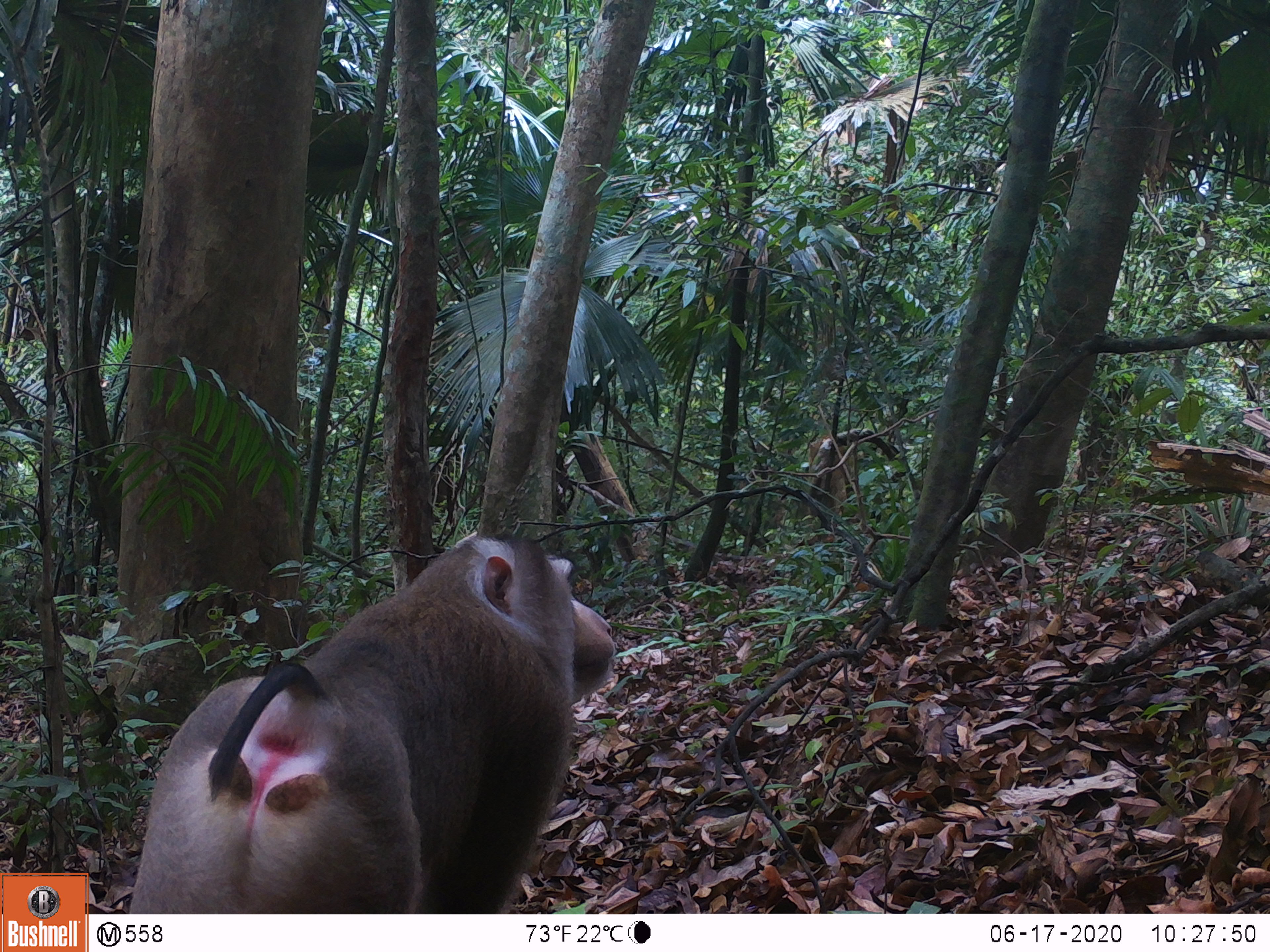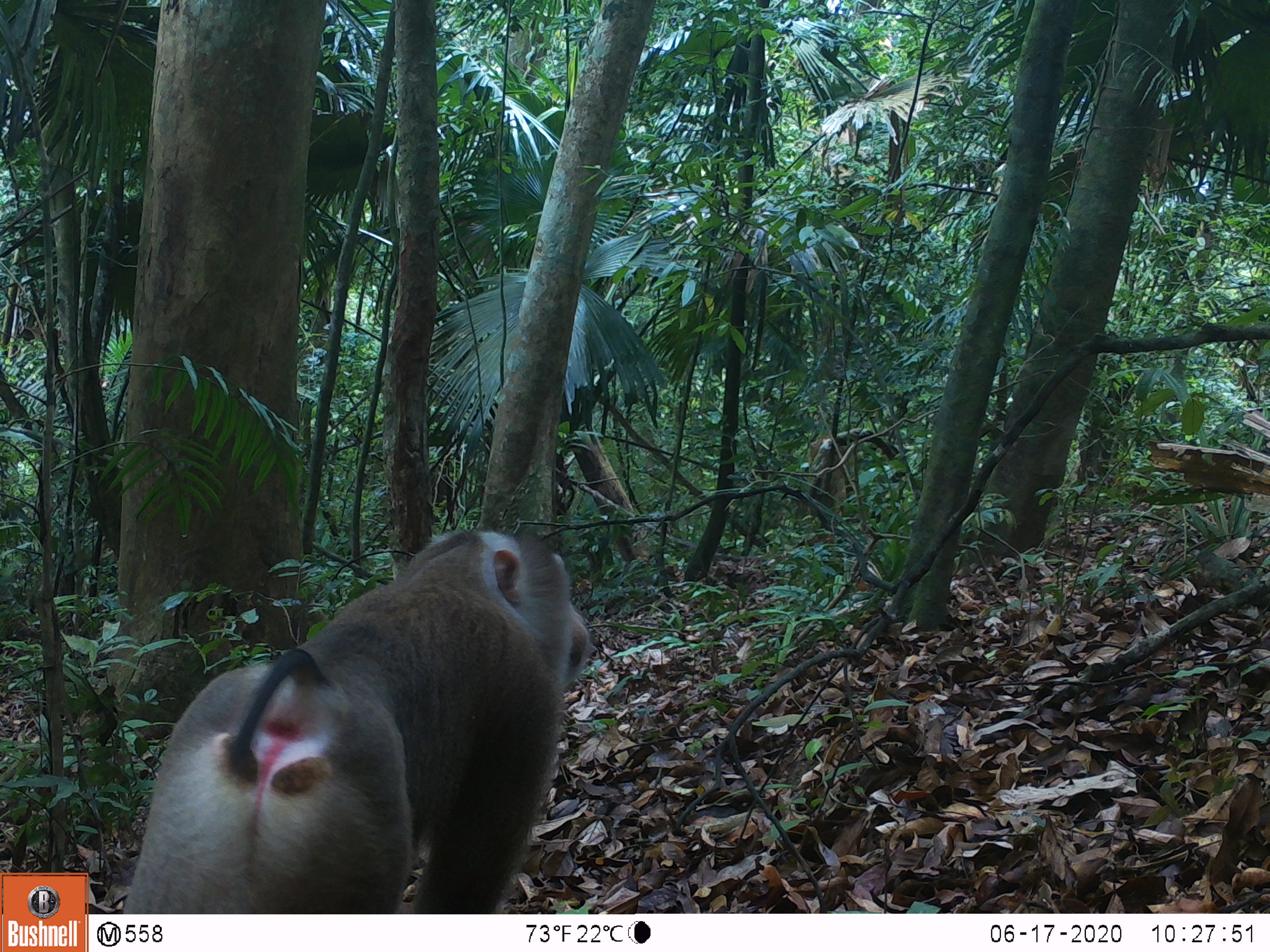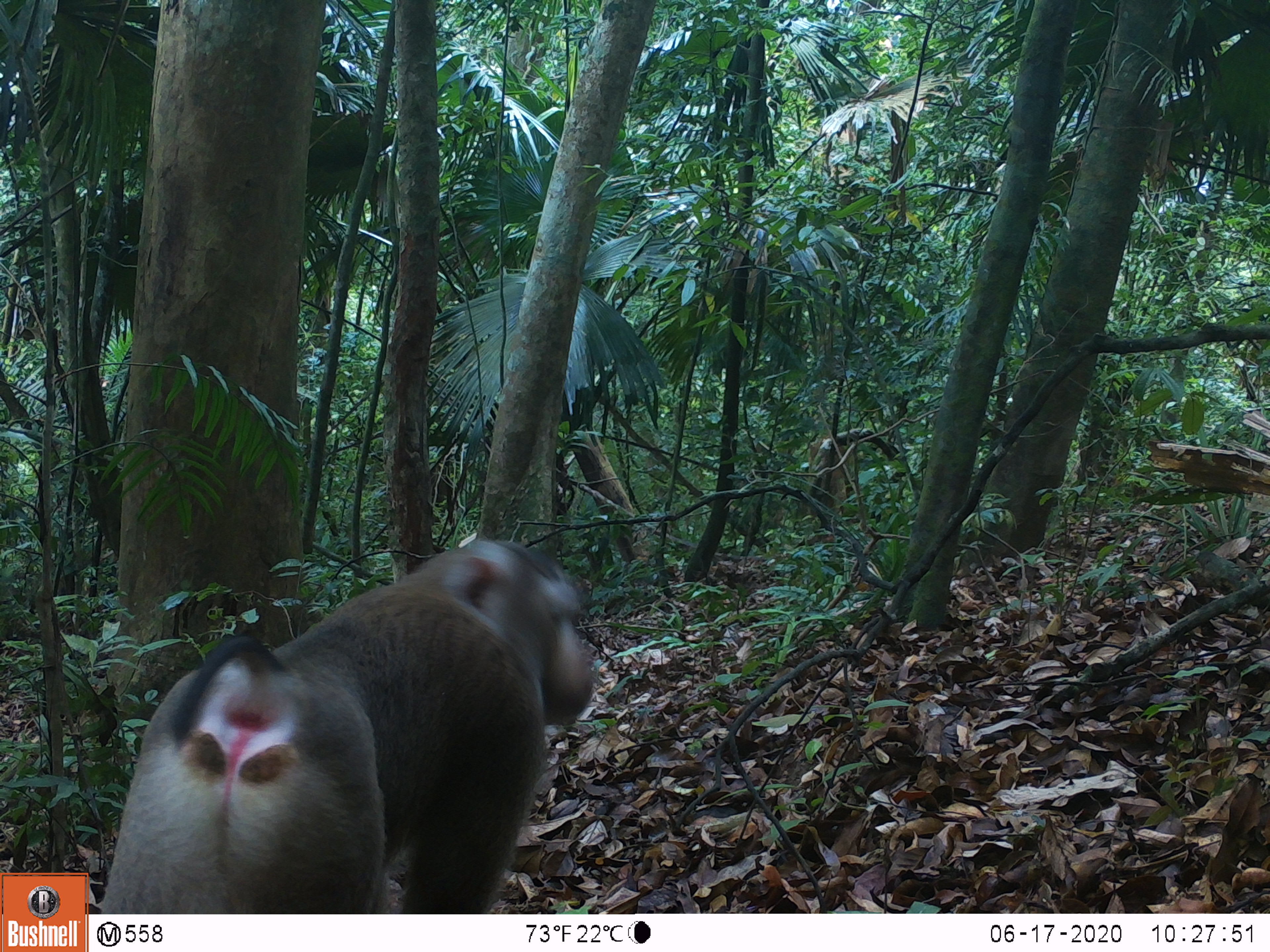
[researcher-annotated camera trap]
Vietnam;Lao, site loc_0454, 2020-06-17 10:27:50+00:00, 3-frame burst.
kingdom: Animalia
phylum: Chordata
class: Mammalia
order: Primates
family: Cercopithecidae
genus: Macaca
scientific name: Macaca nemestrina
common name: pig-tailed macaque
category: pig tailed macaque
Pig tailed macaque (pig-tailed macaque) (Macaca nemestrina). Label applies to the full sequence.